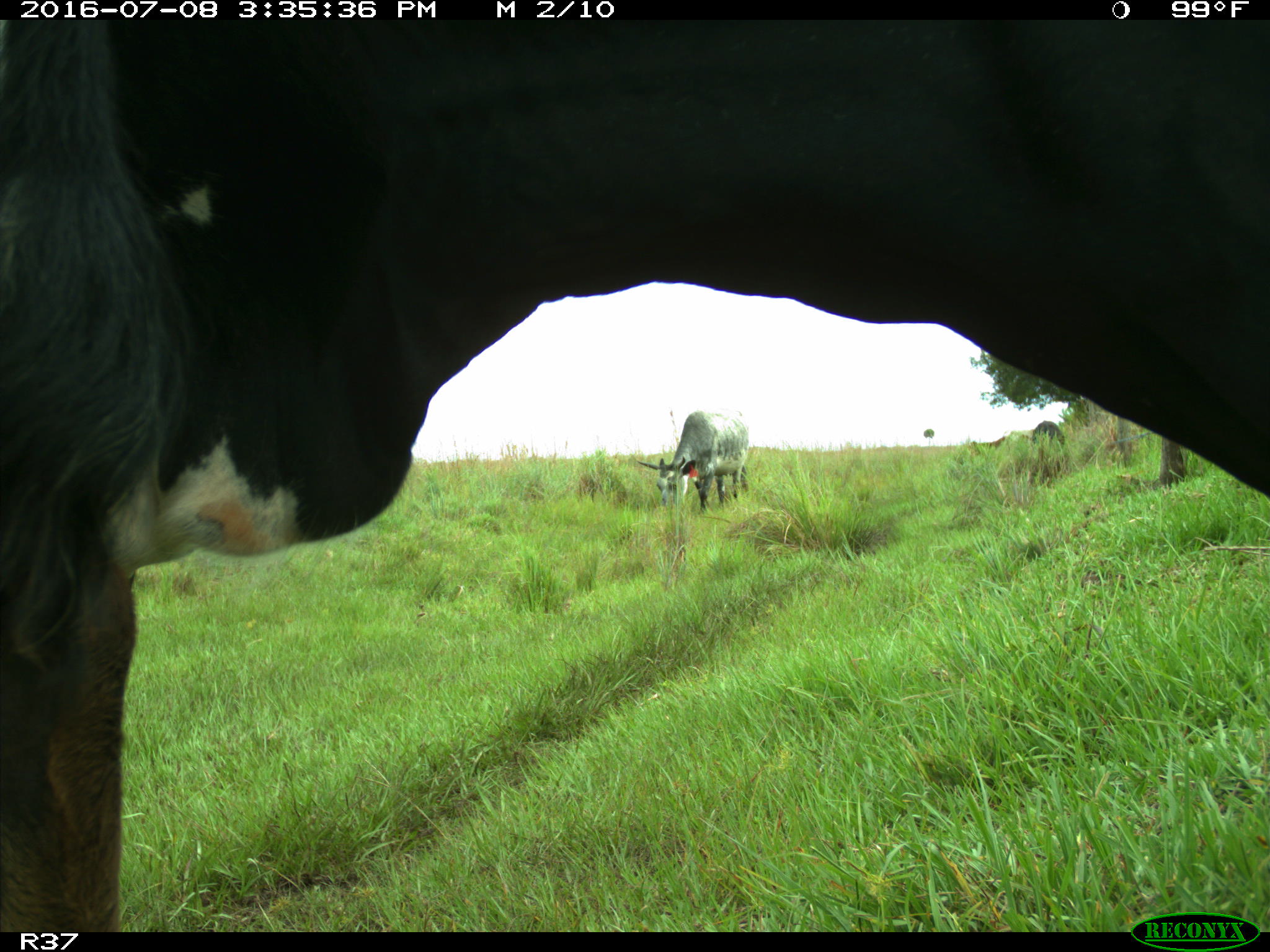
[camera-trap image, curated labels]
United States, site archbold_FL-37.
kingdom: Animalia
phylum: Chordata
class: Mammalia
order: Artiodactyla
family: Bovidae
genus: Bos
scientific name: Bos taurus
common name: domestic cow